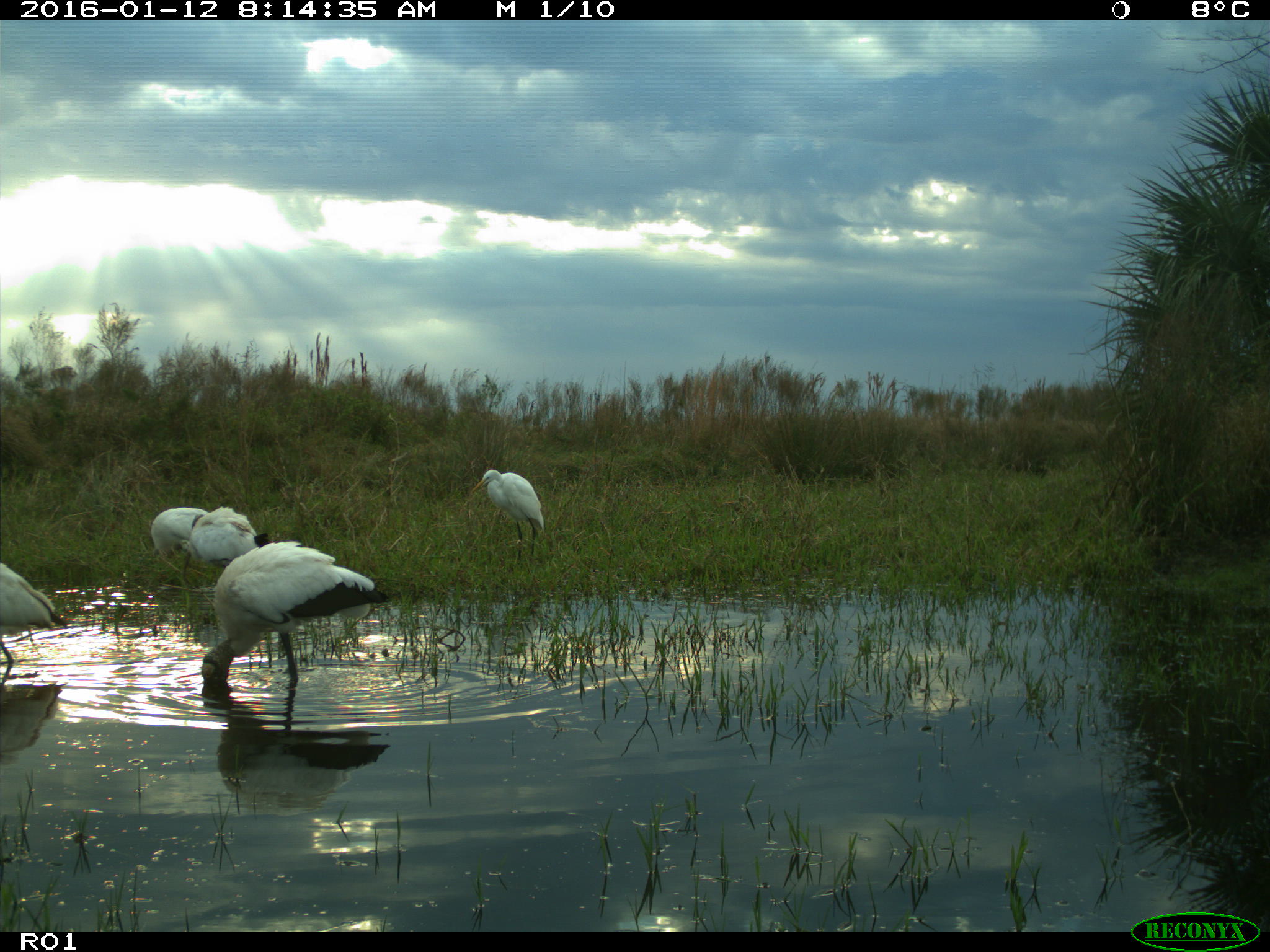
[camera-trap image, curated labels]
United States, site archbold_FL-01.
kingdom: Animalia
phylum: Chordata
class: Aves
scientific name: Aves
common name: birds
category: unidentified bird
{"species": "unidentified bird (birds) (Aves)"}